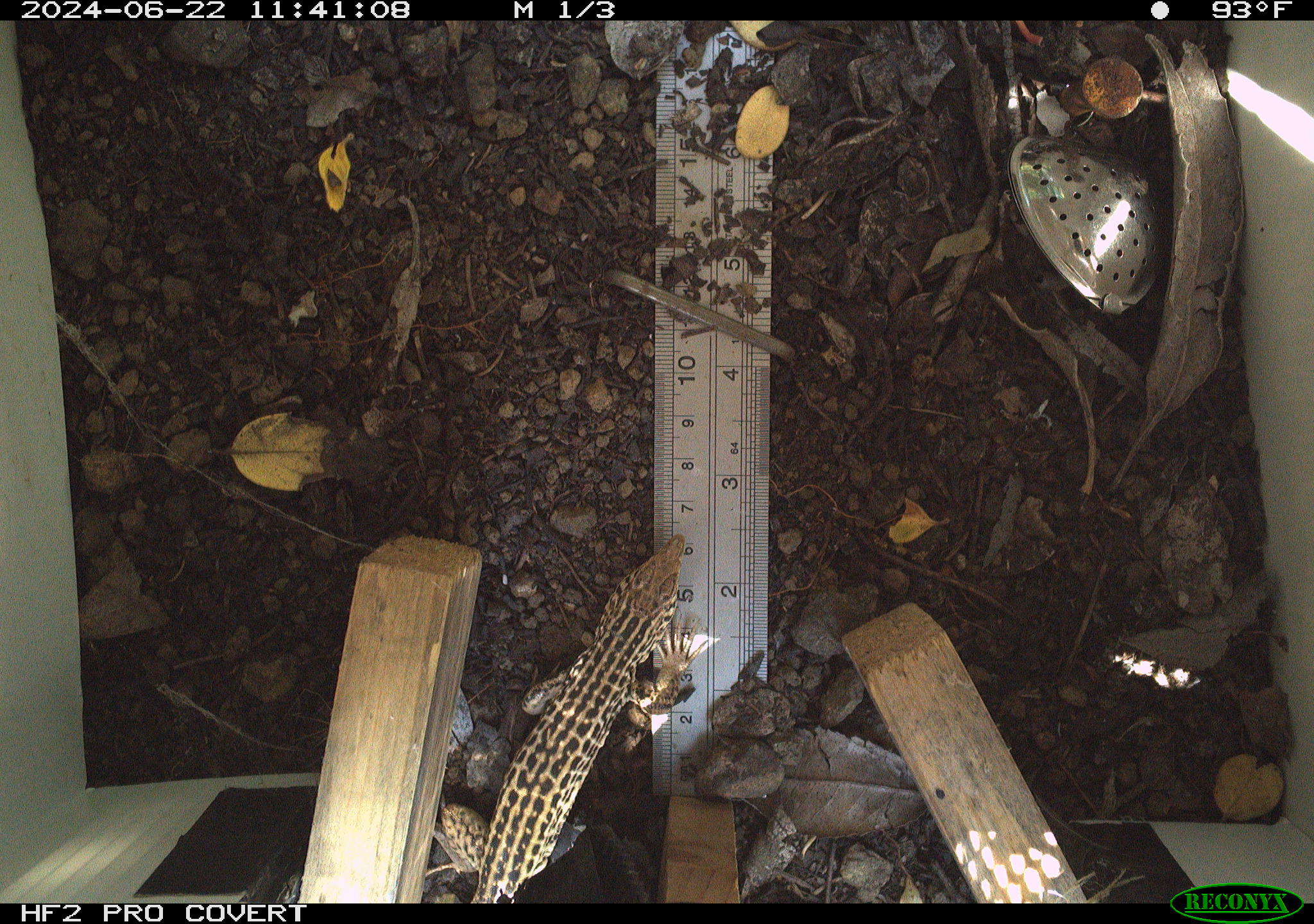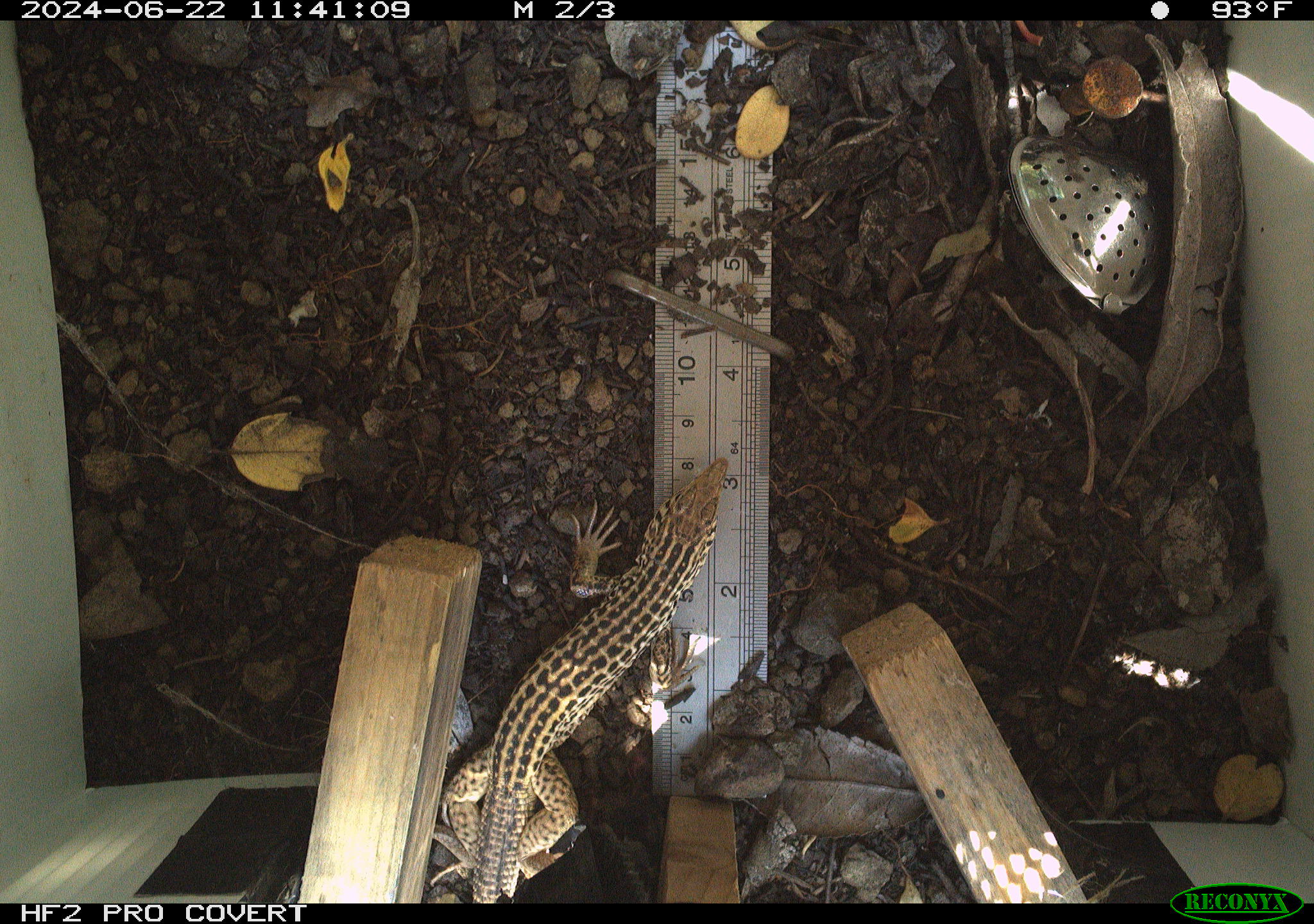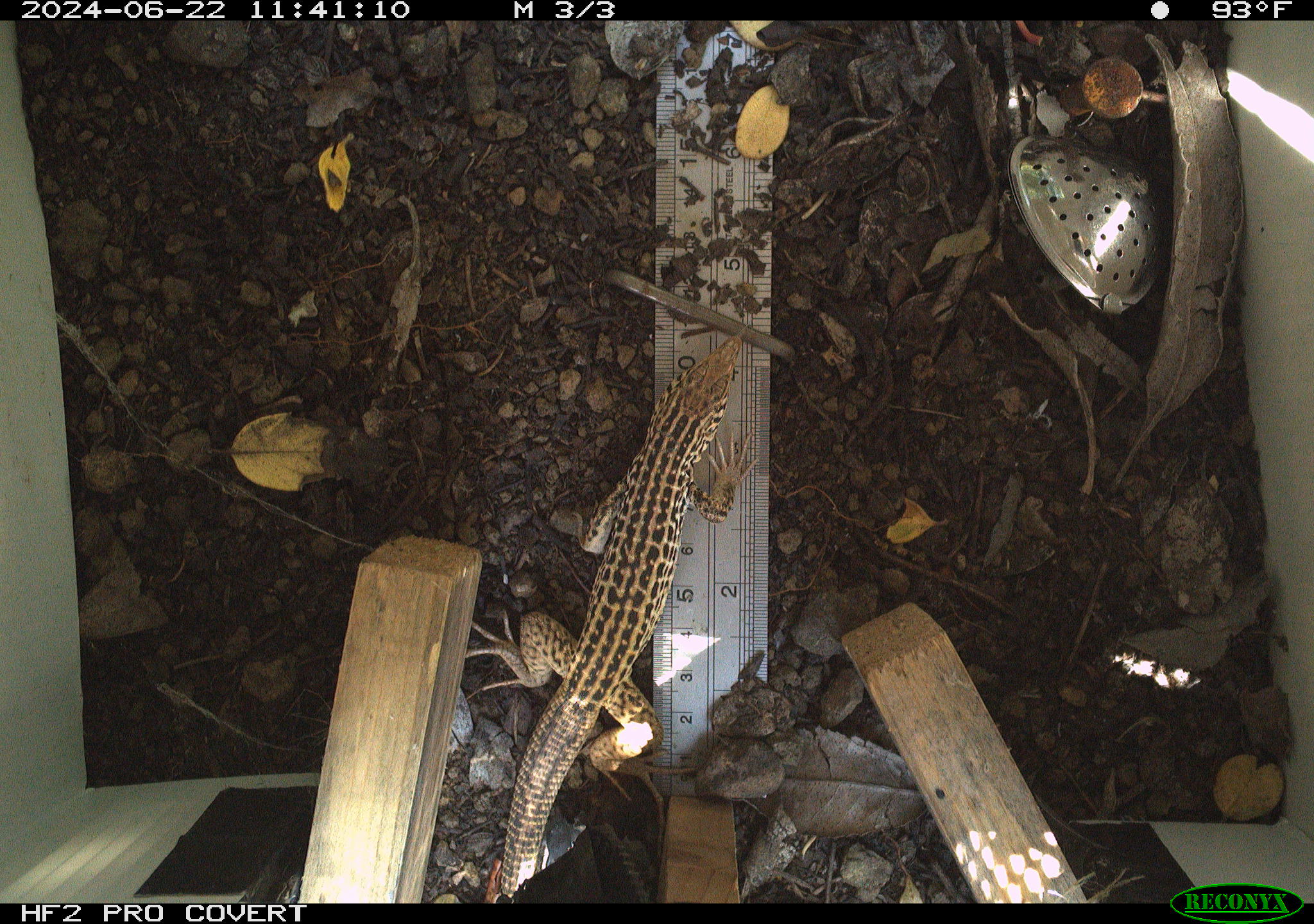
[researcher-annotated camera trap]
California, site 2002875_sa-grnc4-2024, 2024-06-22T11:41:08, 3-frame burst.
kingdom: Animalia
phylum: Chordata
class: Reptilia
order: Squamata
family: Teiidae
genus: Aspidoscelis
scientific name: Aspidoscelis tigris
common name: western whiptail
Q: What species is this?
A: Western whiptail (Aspidoscelis tigris).